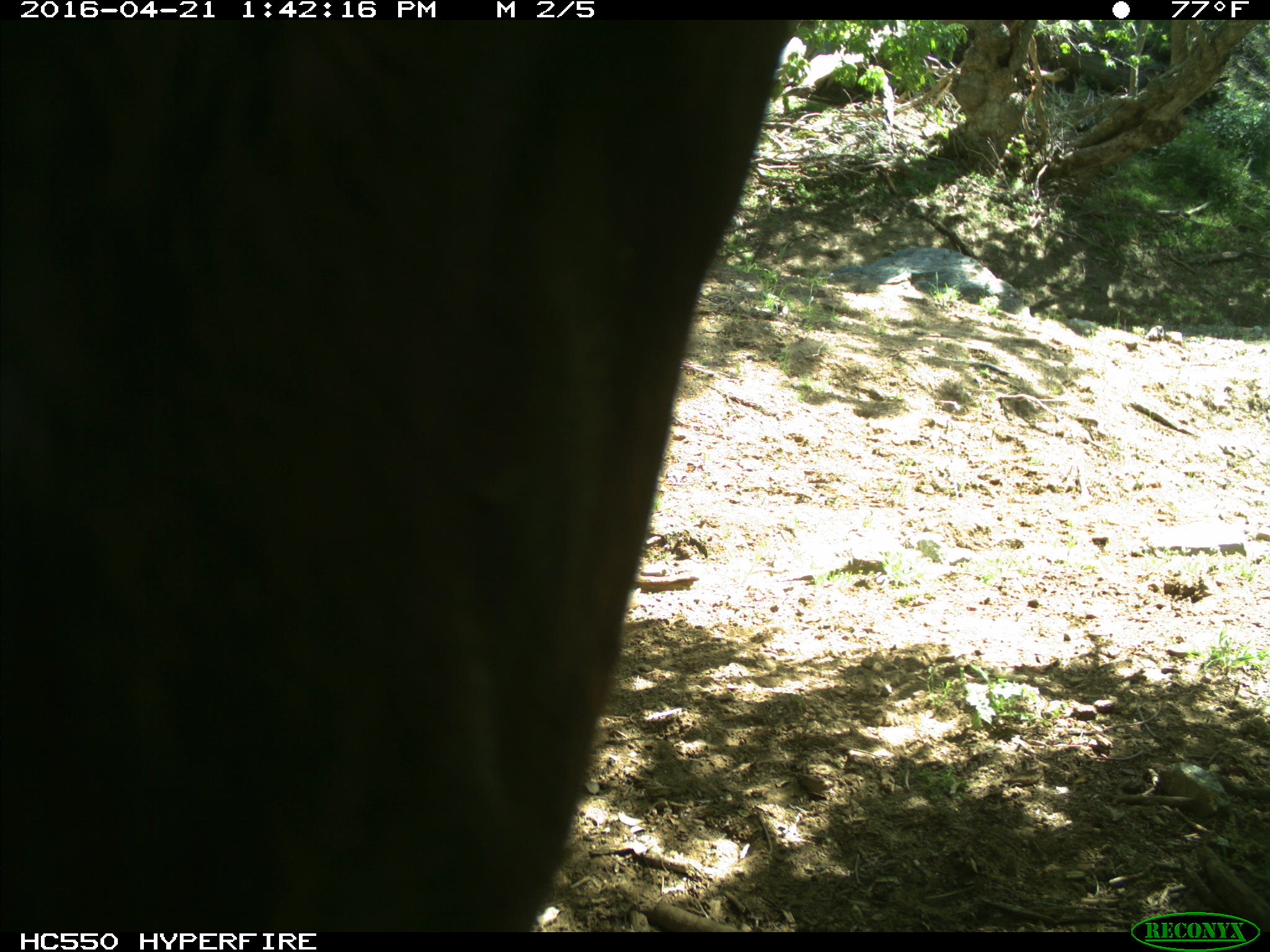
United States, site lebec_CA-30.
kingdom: Animalia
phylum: Chordata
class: Mammalia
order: Artiodactyla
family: Bovidae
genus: Bos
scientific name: Bos taurus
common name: domestic cow